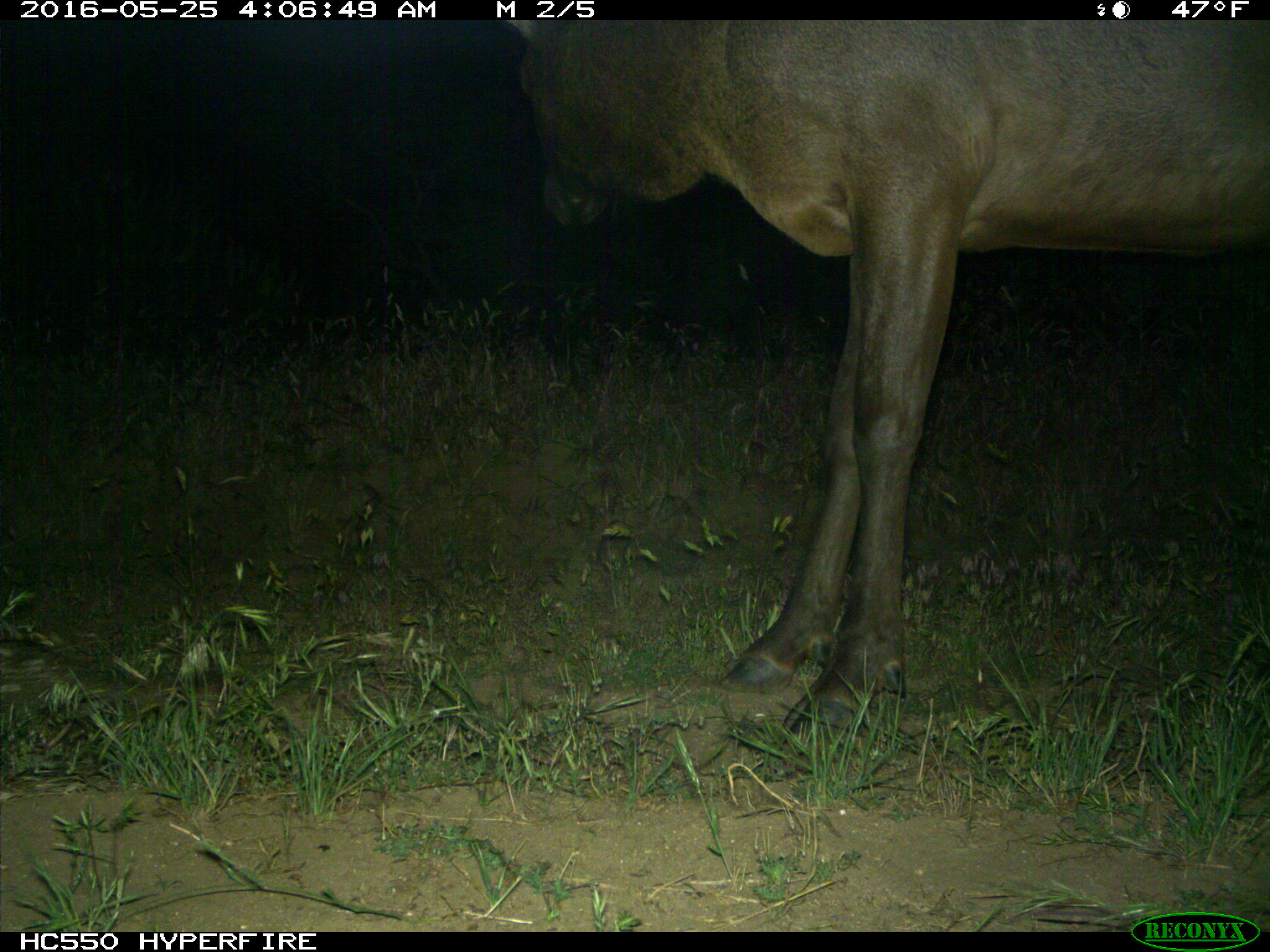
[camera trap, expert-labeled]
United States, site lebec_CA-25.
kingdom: Animalia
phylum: Chordata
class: Mammalia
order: Artiodactyla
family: Cervidae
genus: Cervus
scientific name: Cervus canadensis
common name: elk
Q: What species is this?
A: Cervus canadensis (elk).